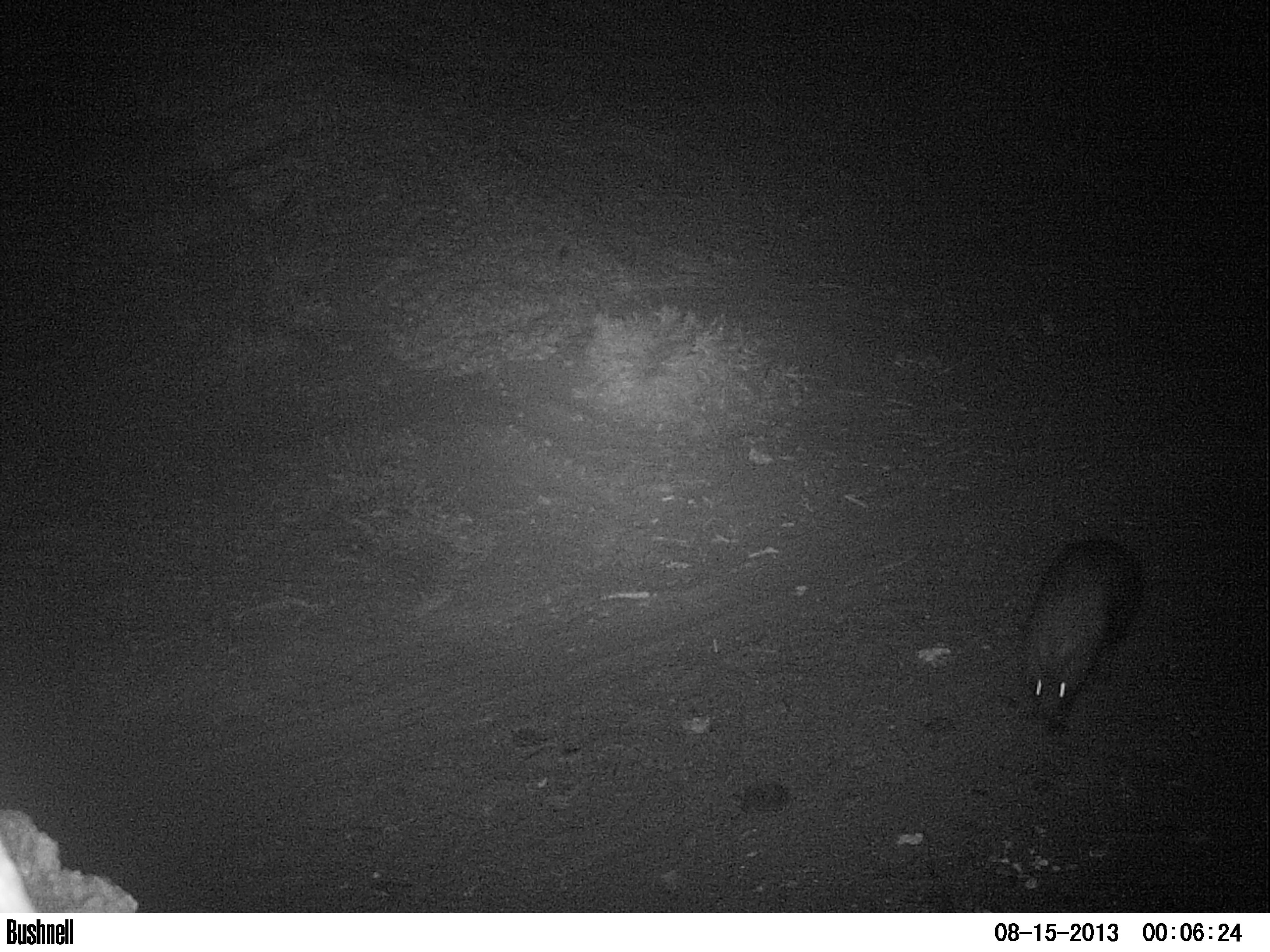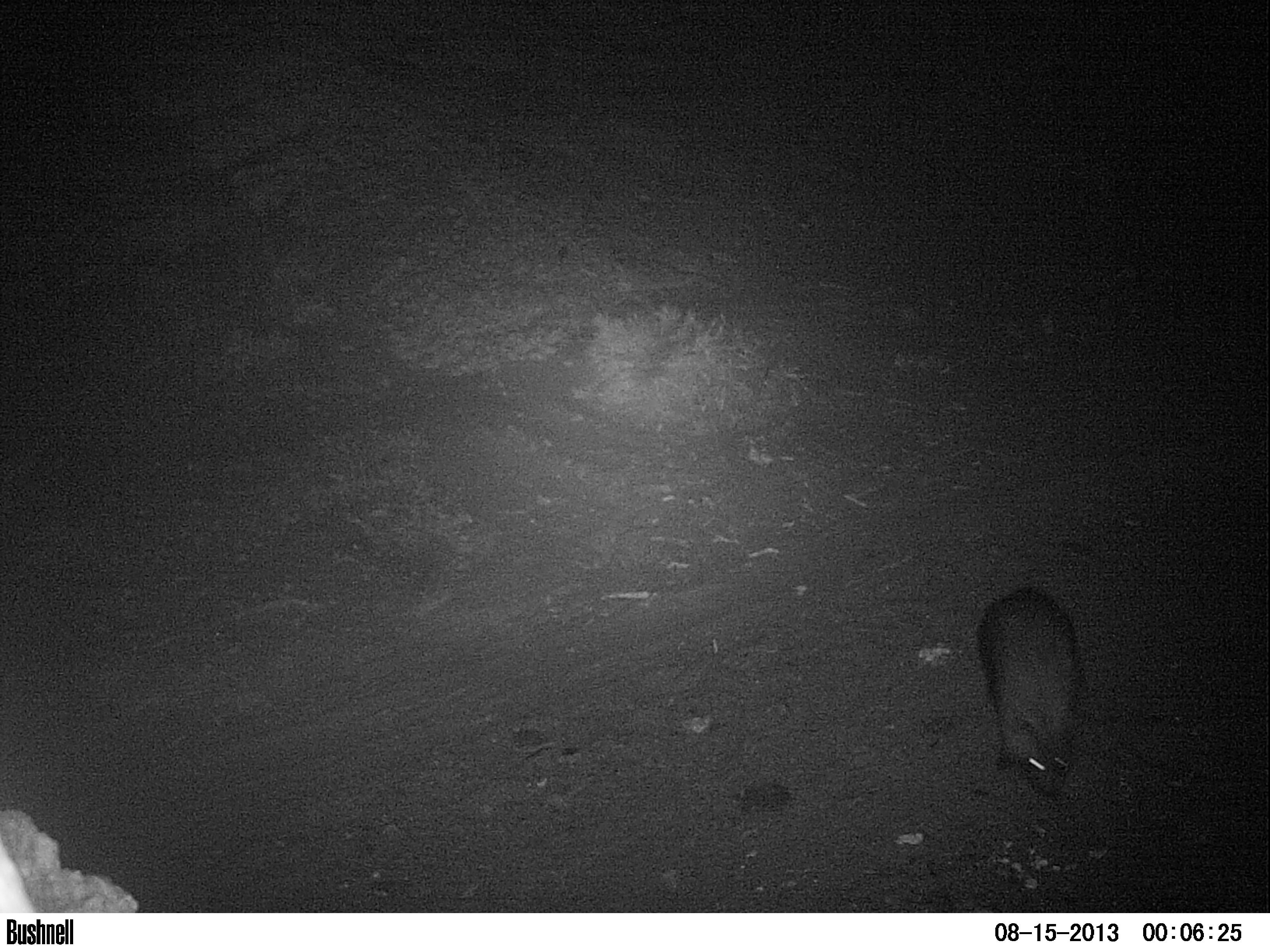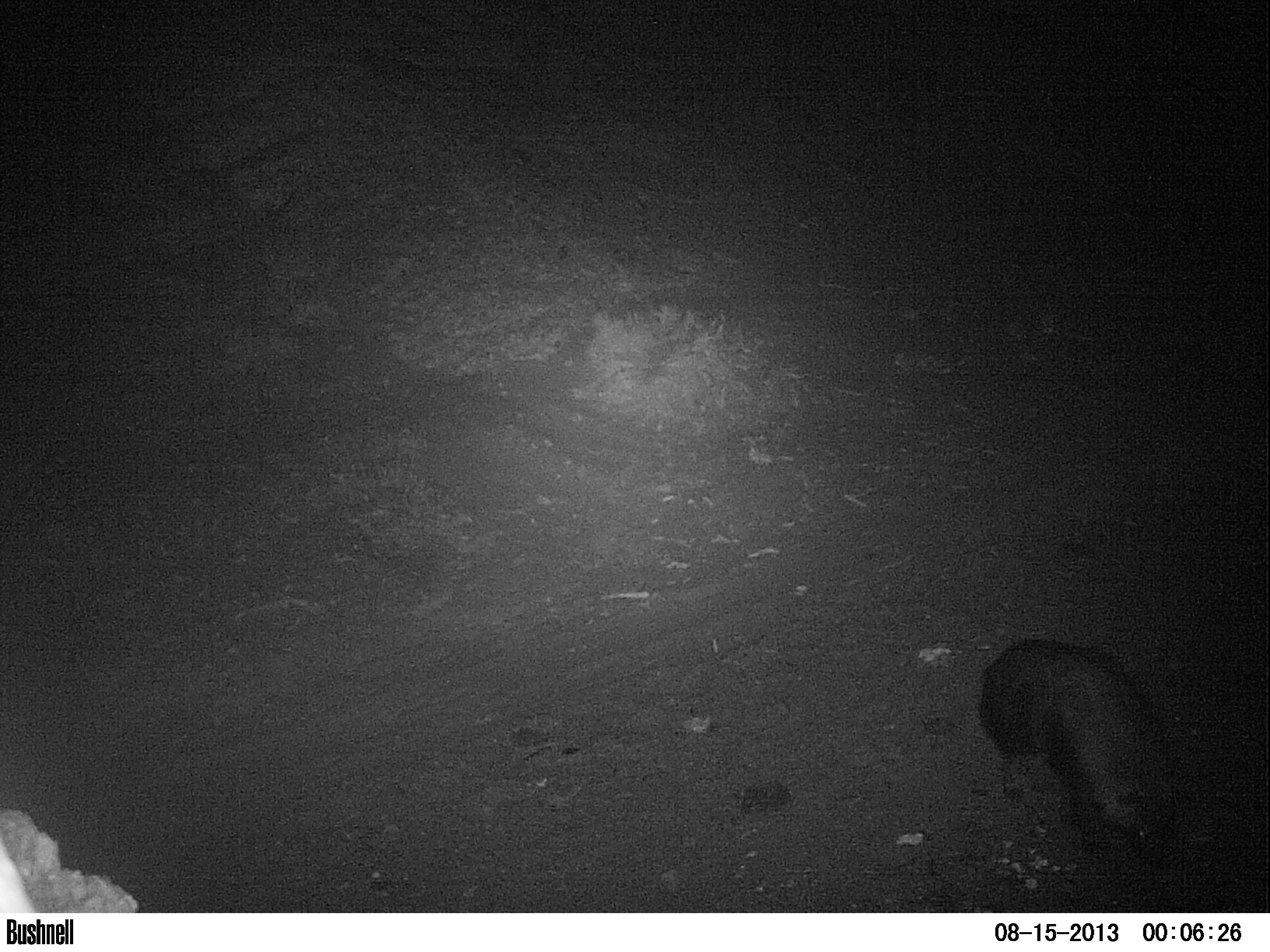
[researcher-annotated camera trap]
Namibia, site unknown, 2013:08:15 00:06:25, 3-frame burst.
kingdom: Animalia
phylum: Chordata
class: Mammalia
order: Carnivora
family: Hyaenidae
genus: Parahyaena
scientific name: Parahyaena brunnea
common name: brown hyena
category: hyaena brunnea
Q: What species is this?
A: Hyaena brunnea (brown hyena) (Parahyaena brunnea).